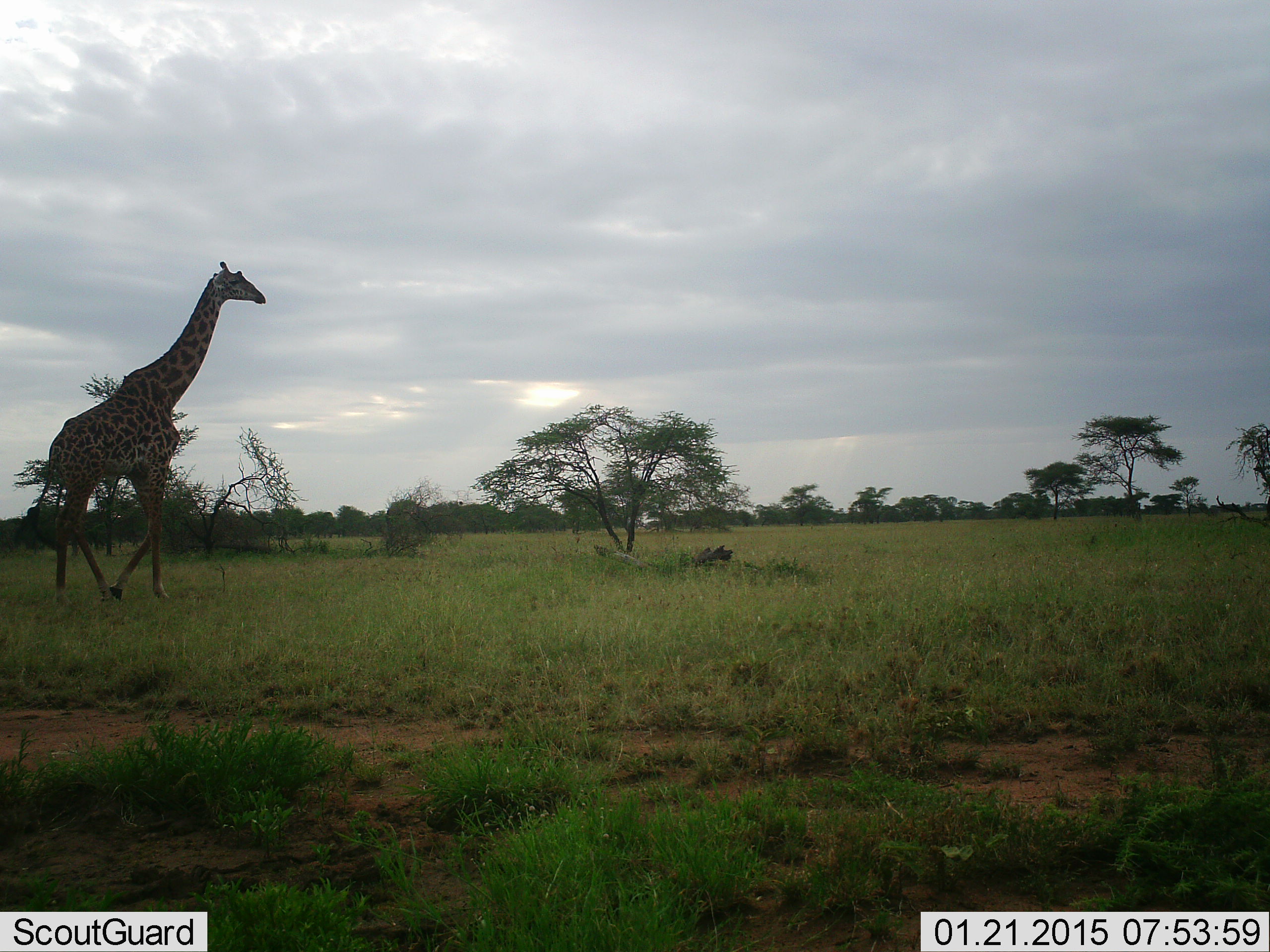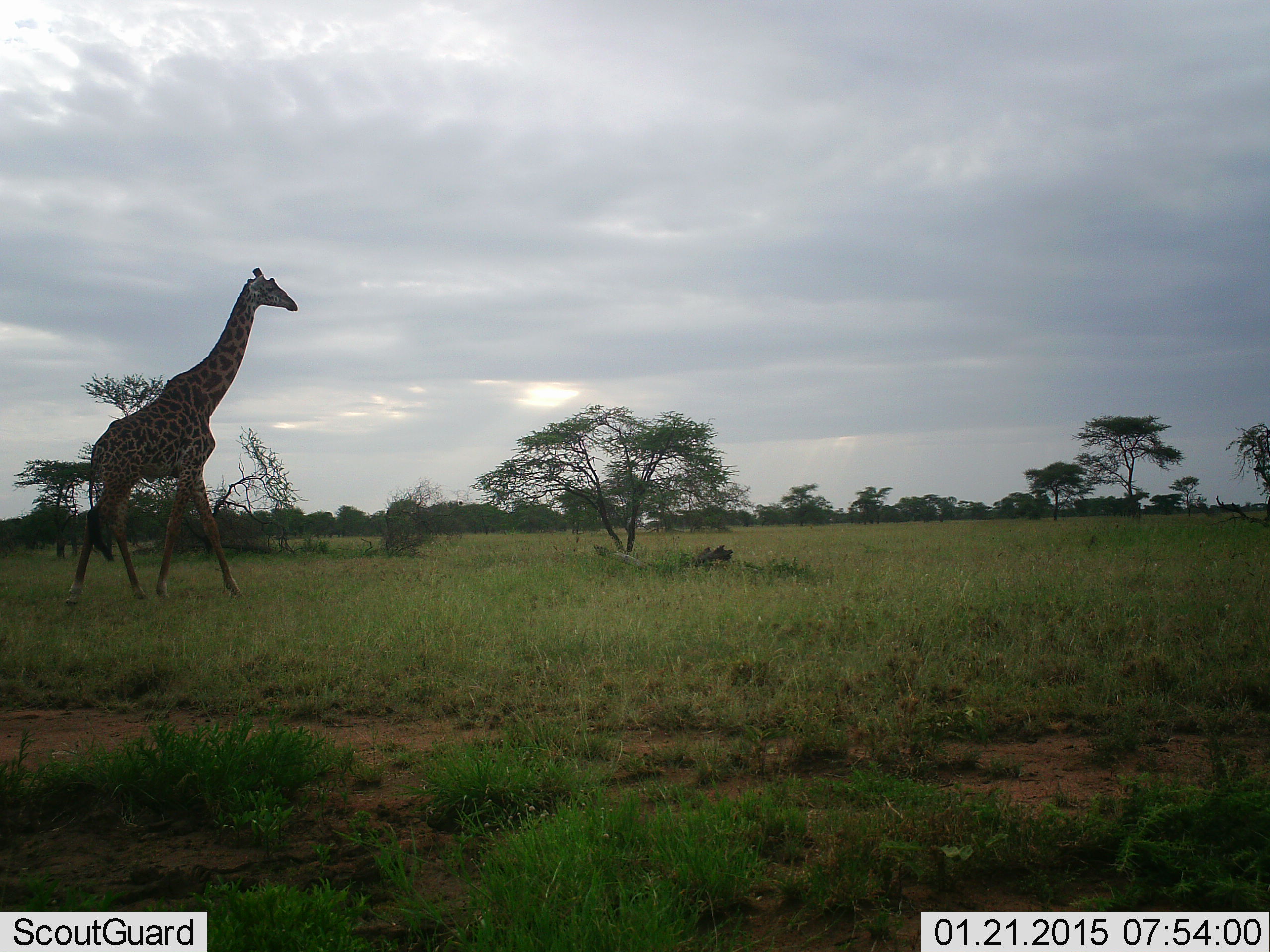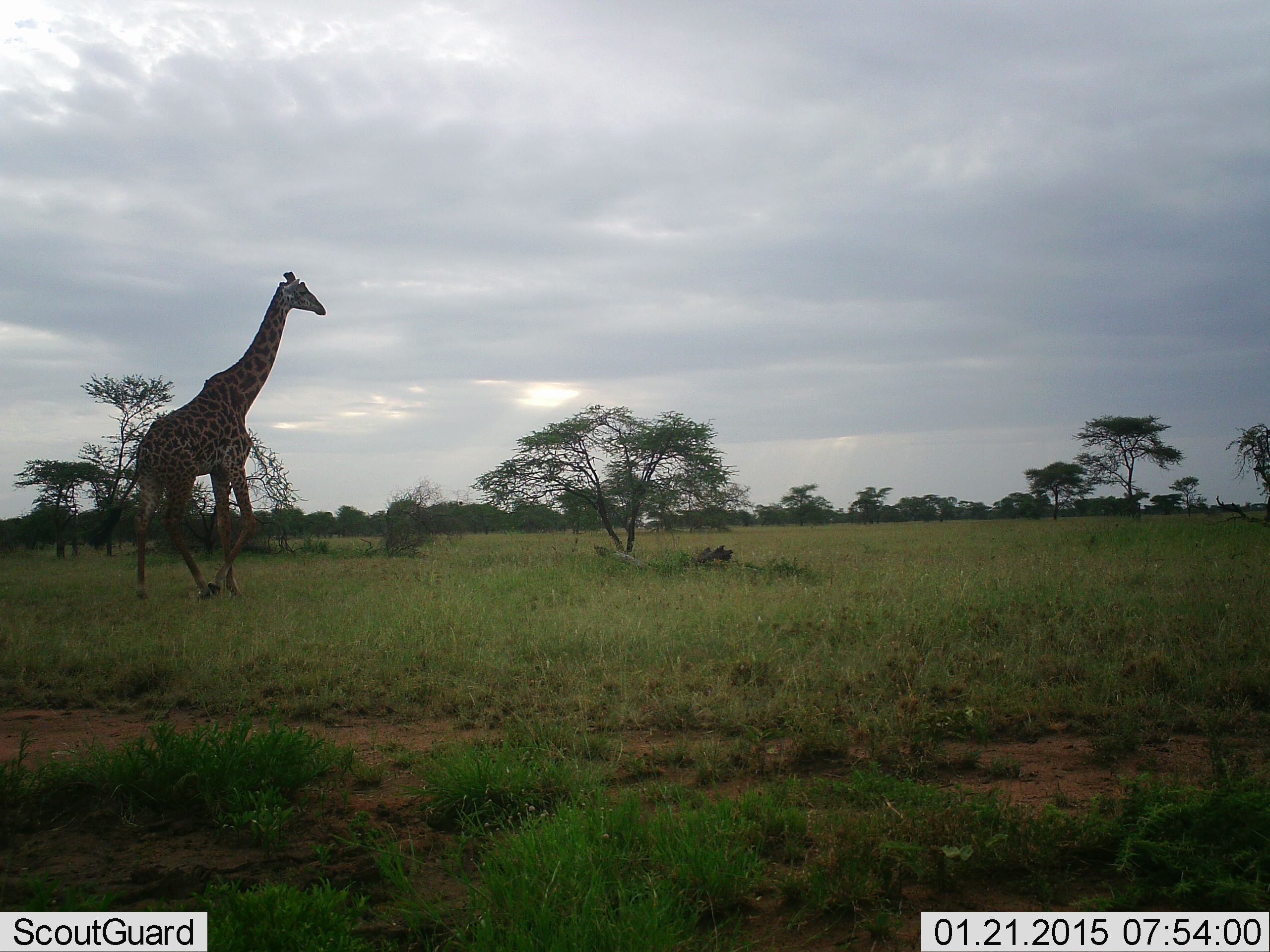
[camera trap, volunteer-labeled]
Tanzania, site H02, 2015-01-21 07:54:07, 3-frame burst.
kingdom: Animalia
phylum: Chordata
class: Mammalia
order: Artiodactyla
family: Giraffidae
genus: Giraffa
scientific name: Giraffa camelopardalis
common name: giraffe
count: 1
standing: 0%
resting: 0%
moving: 100%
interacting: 0%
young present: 0%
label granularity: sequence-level